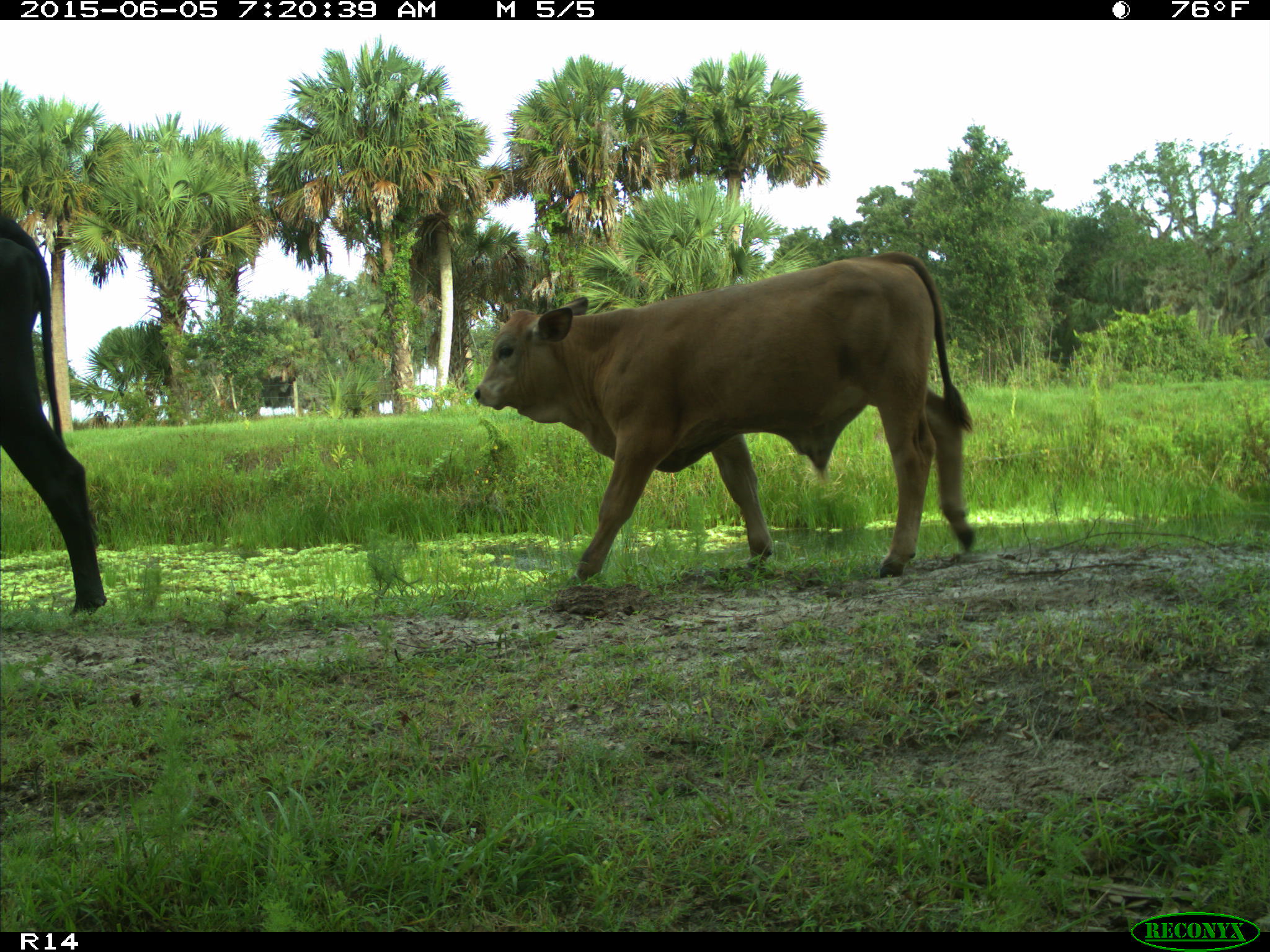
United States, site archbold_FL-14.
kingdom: Animalia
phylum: Chordata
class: Mammalia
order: Artiodactyla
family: Bovidae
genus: Bos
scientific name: Bos taurus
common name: domestic cow